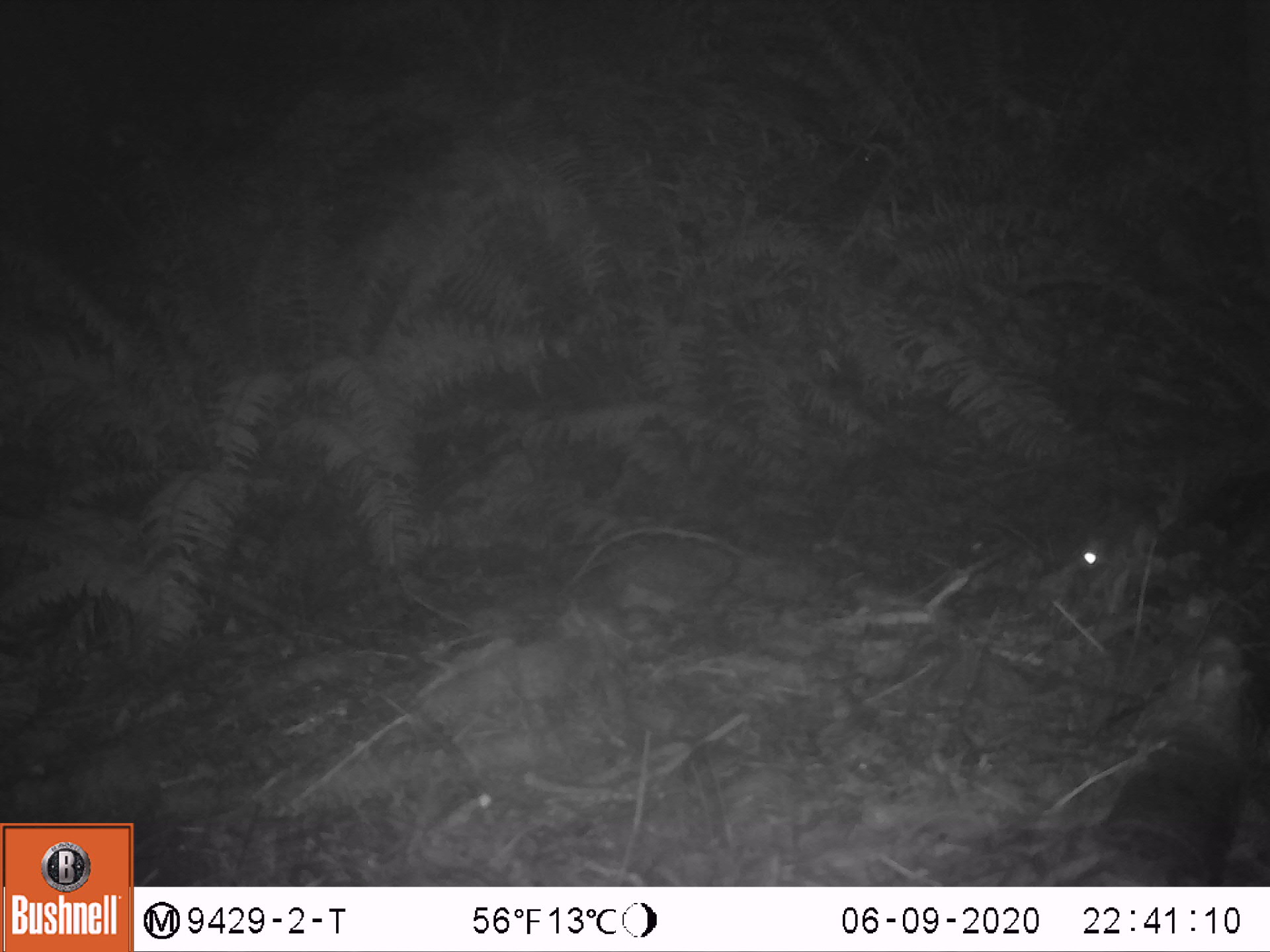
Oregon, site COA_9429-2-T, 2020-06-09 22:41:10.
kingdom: Animalia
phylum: Chordata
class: Mammalia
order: Rodentia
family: Sciuridae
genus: Glaucomys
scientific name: Glaucomys oregonensis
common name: humboldt's flying squirrel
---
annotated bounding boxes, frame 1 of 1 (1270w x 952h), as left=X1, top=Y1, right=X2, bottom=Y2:
humboldt's flying squirrel: left=1050, top=435, right=1228, bottom=592